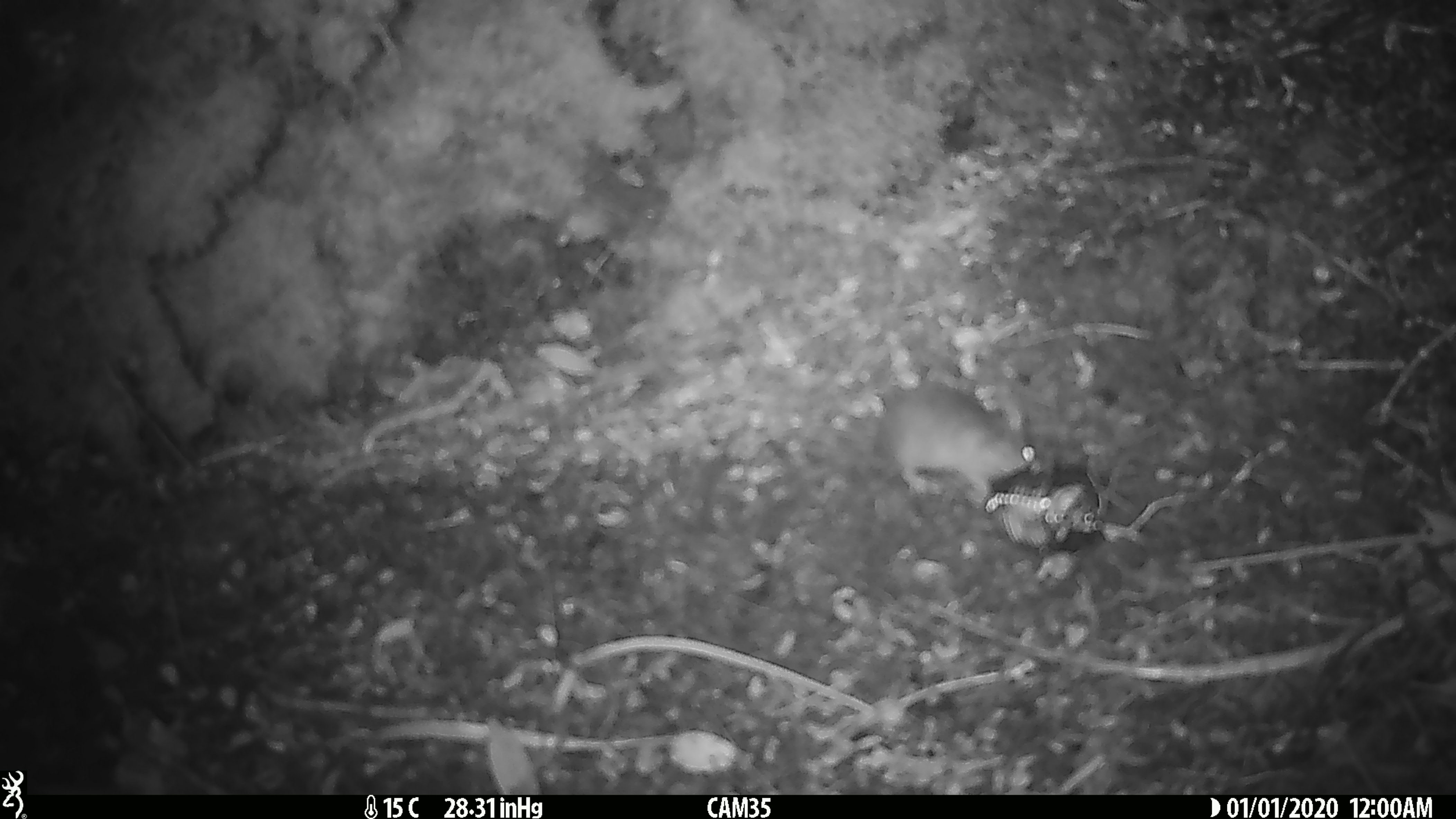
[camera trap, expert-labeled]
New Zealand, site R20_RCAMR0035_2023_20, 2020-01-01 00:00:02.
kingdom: Animalia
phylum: Chordata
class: Mammalia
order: Rodentia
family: Muridae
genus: Mus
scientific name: Mus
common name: mouse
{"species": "mouse (Mus)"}